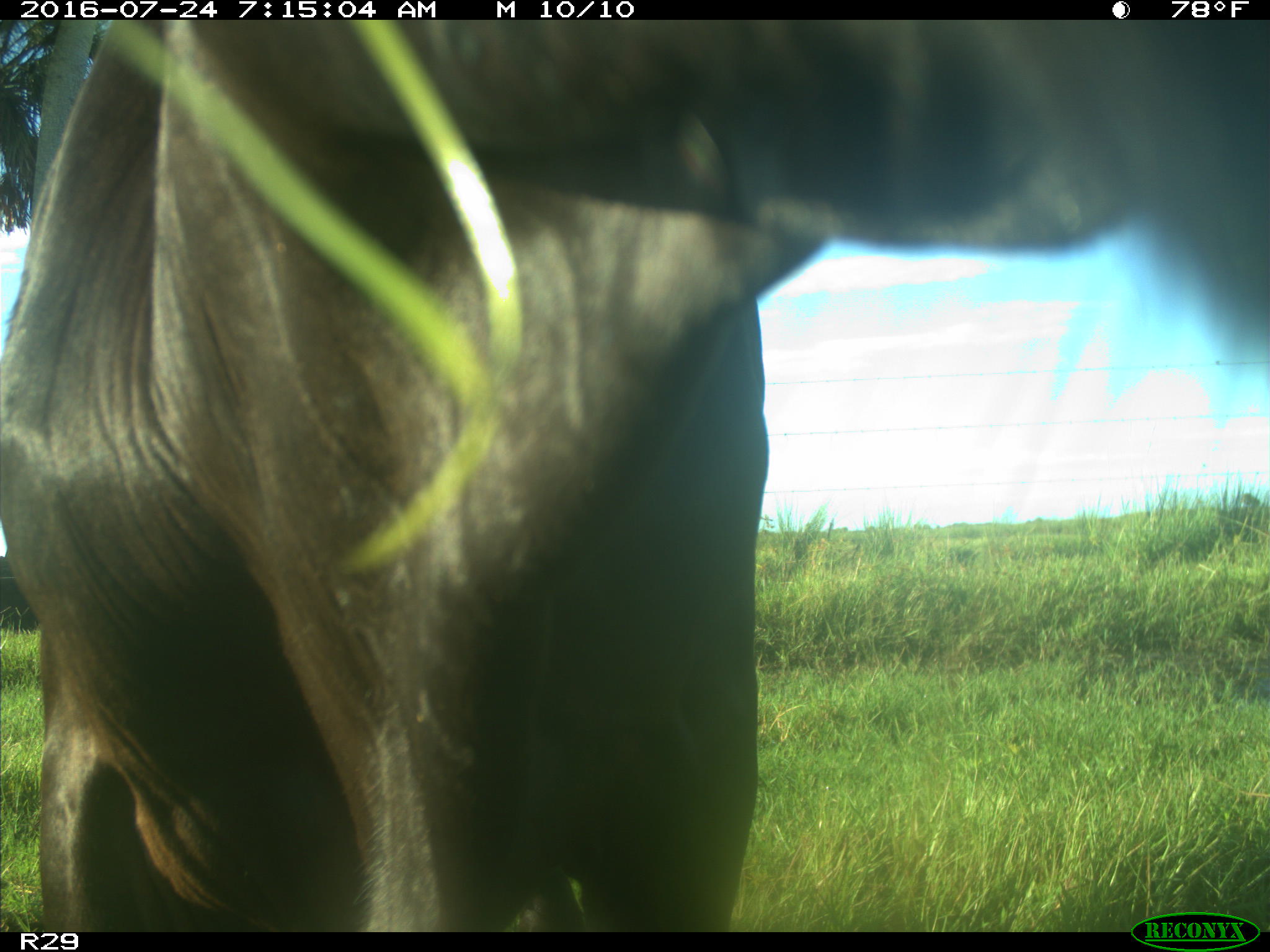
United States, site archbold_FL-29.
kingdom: Animalia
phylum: Chordata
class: Mammalia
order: Artiodactyla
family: Bovidae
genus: Bos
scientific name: Bos taurus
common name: domestic cow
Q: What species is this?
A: Bos taurus (domestic cow).